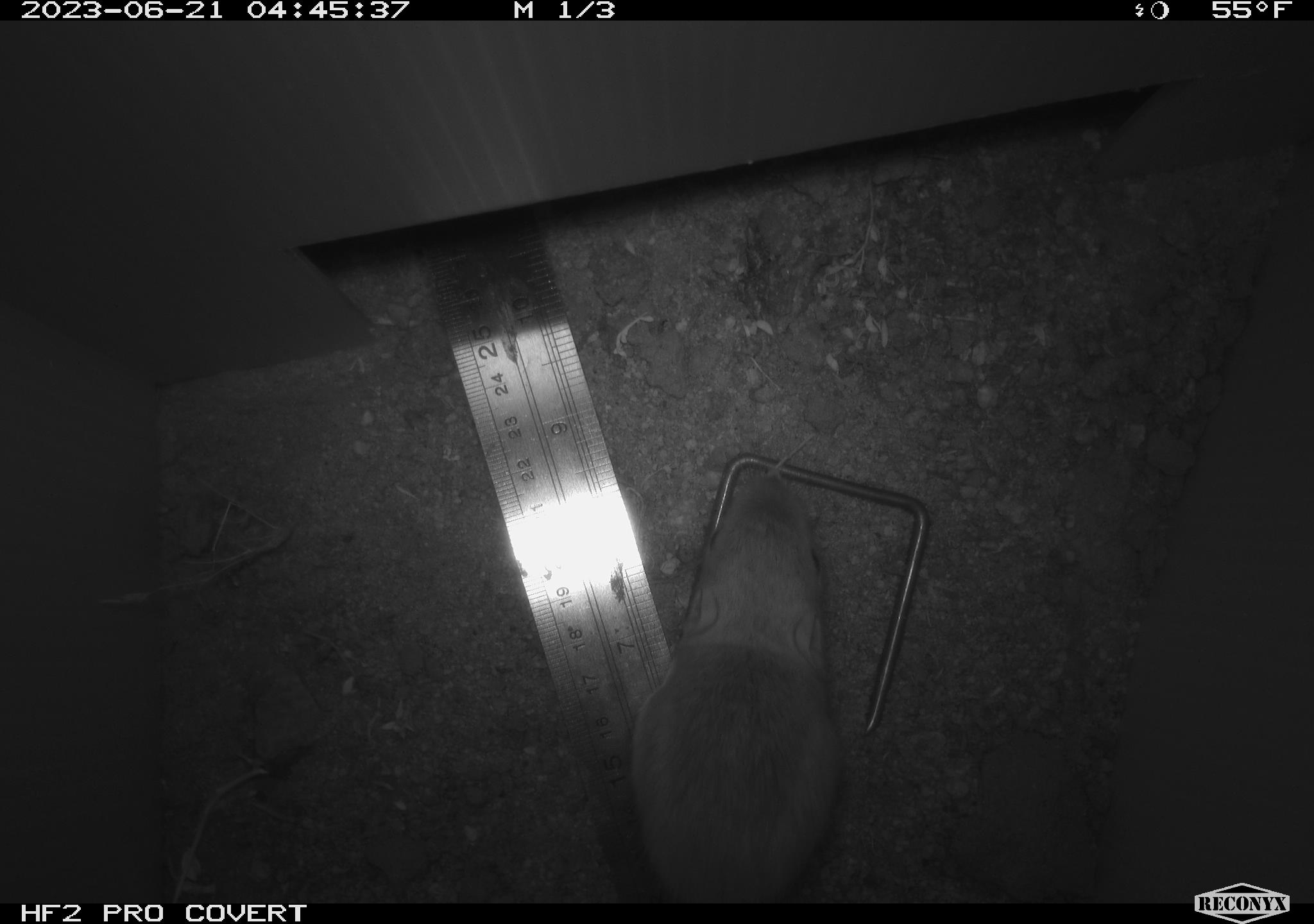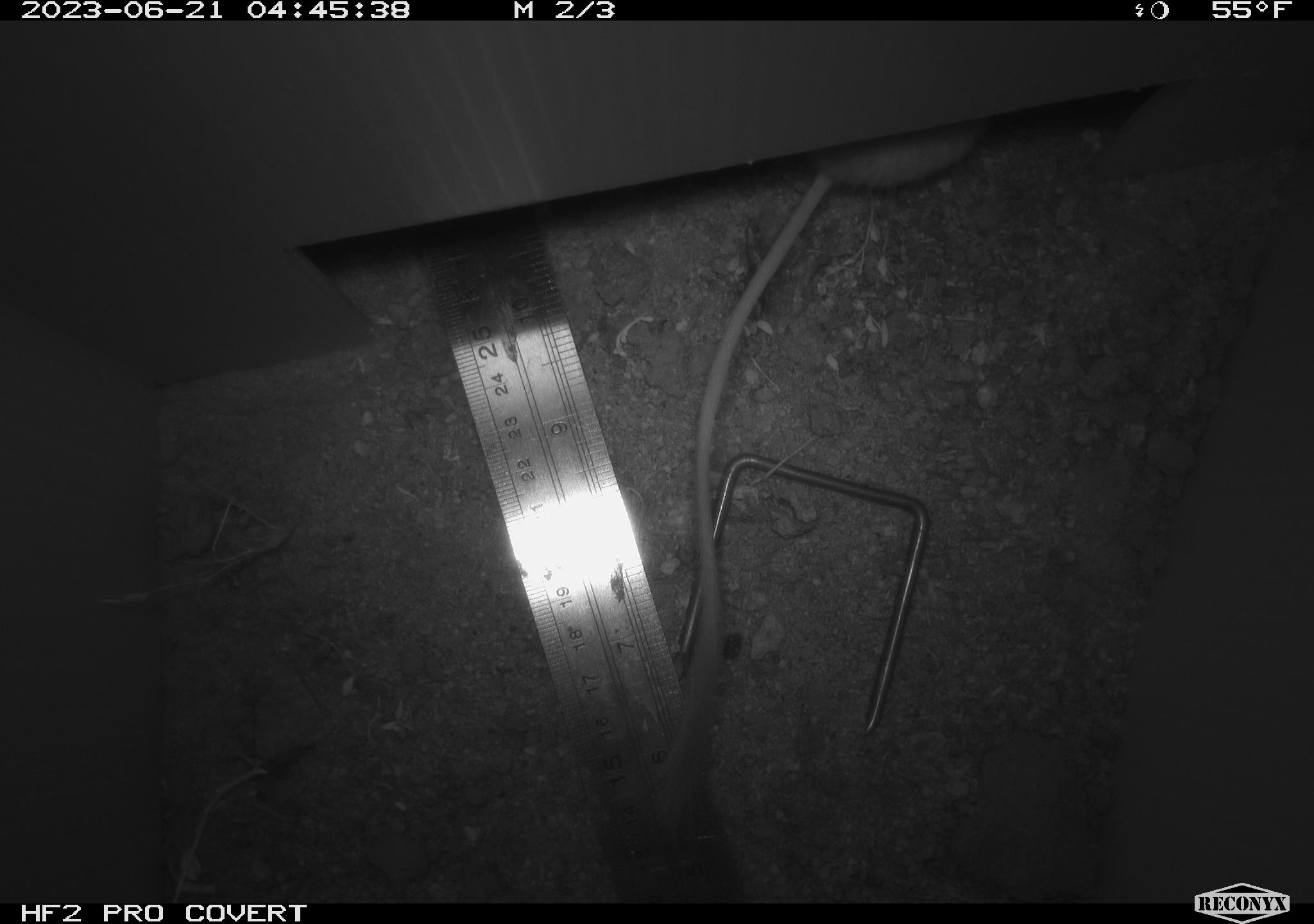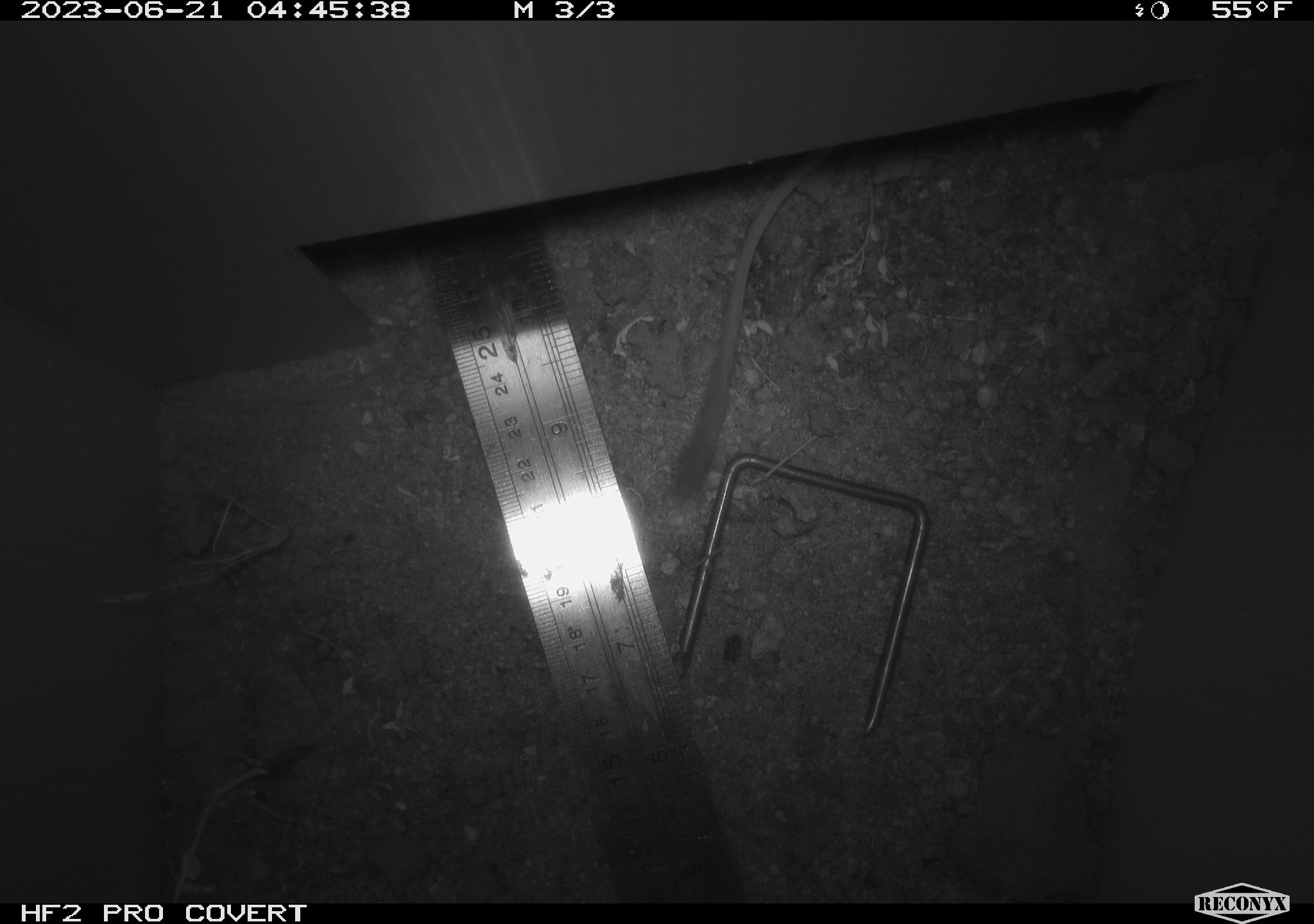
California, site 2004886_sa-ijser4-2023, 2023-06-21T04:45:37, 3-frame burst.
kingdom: Animalia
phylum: Chordata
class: Mammalia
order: Rodentia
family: Heteromyidae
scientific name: Heteromyidae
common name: kangaroo rats and pocket mice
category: heteromyidae family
Heteromyidae family (kangaroo rats and pocket mice) (Heteromyidae).